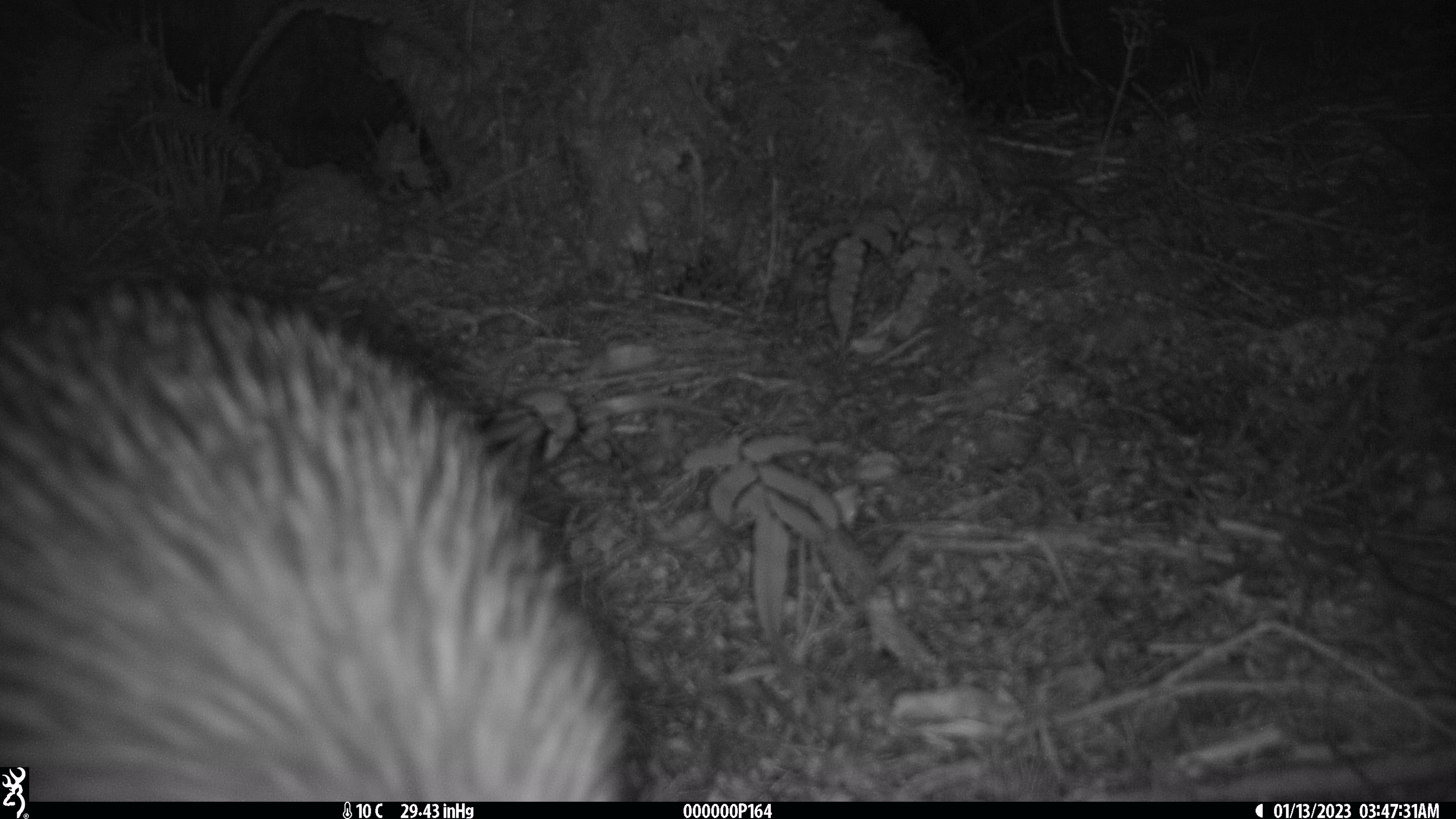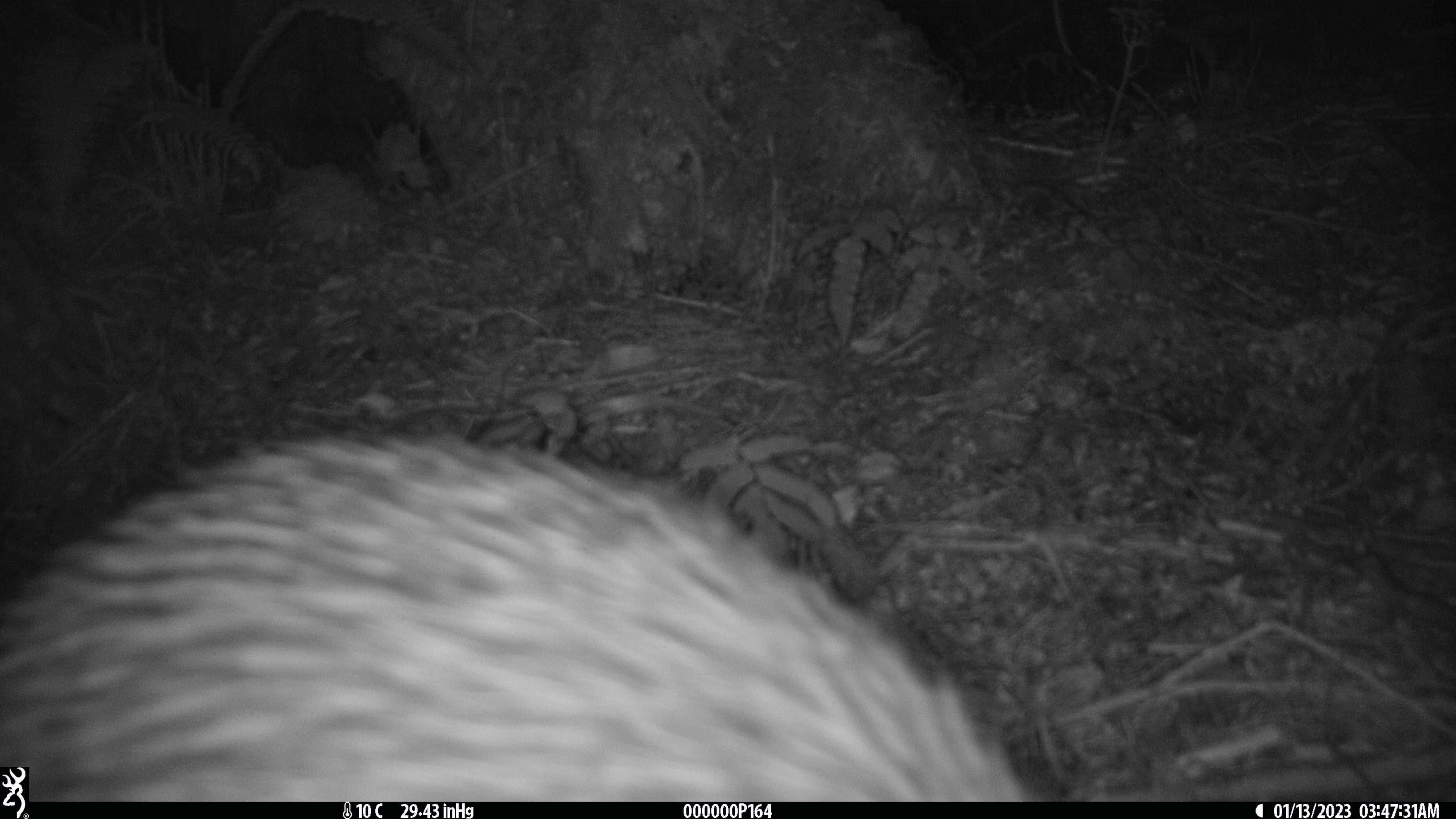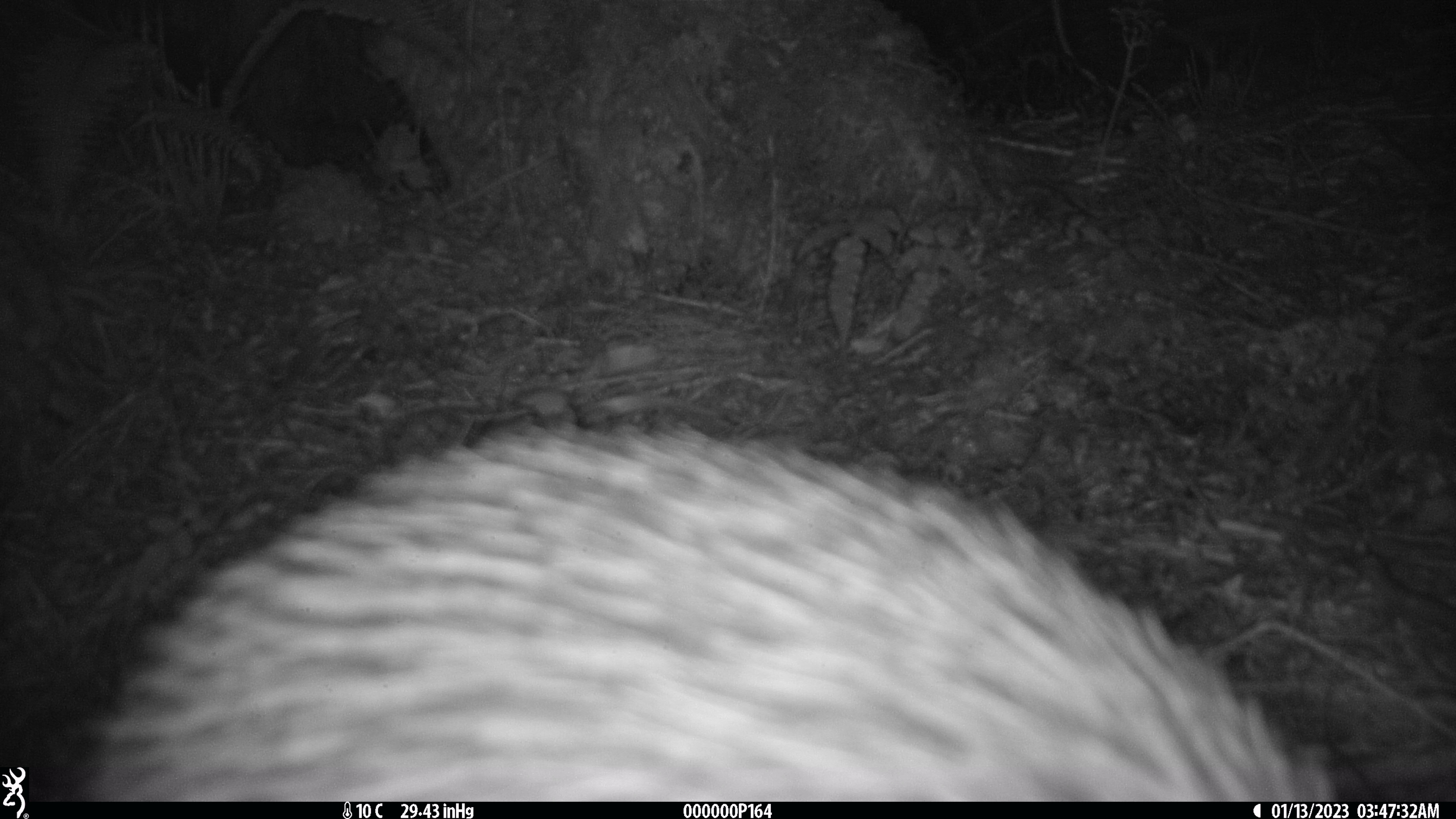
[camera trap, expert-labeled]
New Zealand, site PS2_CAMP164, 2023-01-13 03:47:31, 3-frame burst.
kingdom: Animalia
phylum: Chordata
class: Aves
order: Apterygiformes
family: Apterygidae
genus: Apteryx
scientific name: Apteryx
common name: kiwi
Kiwi (Apteryx).